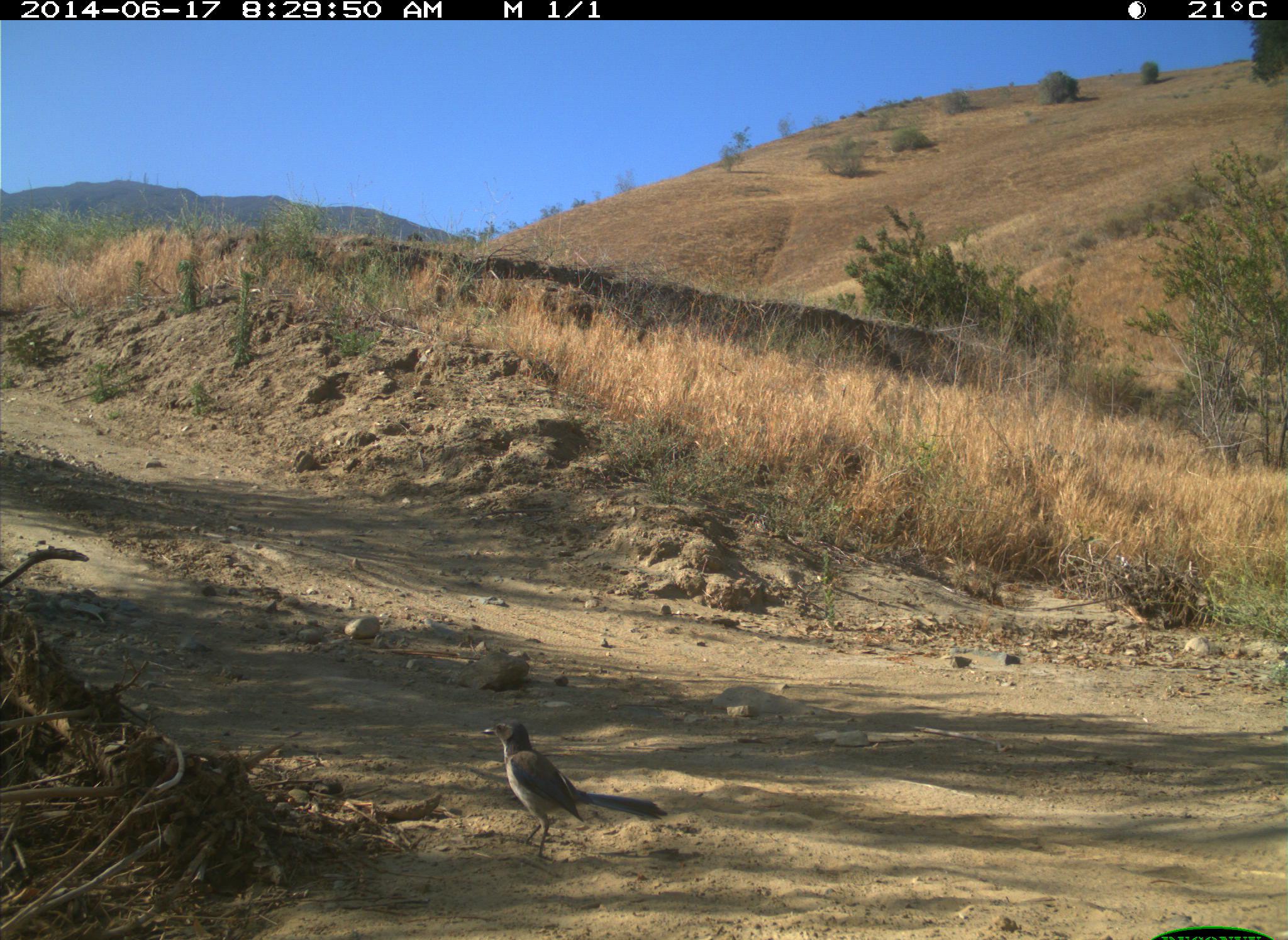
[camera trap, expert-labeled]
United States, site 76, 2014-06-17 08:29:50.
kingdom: Animalia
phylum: Chordata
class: Aves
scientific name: Aves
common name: bird